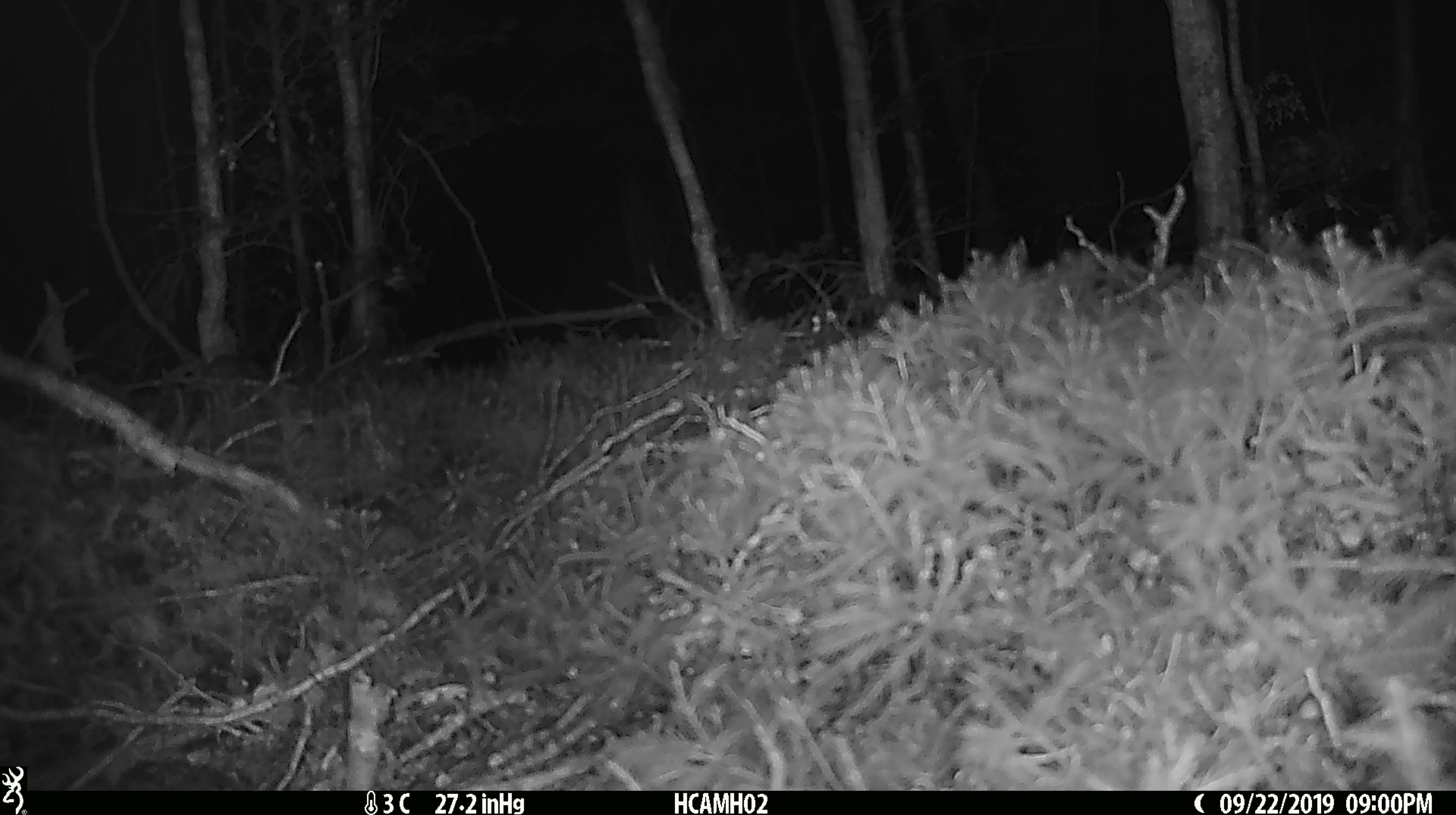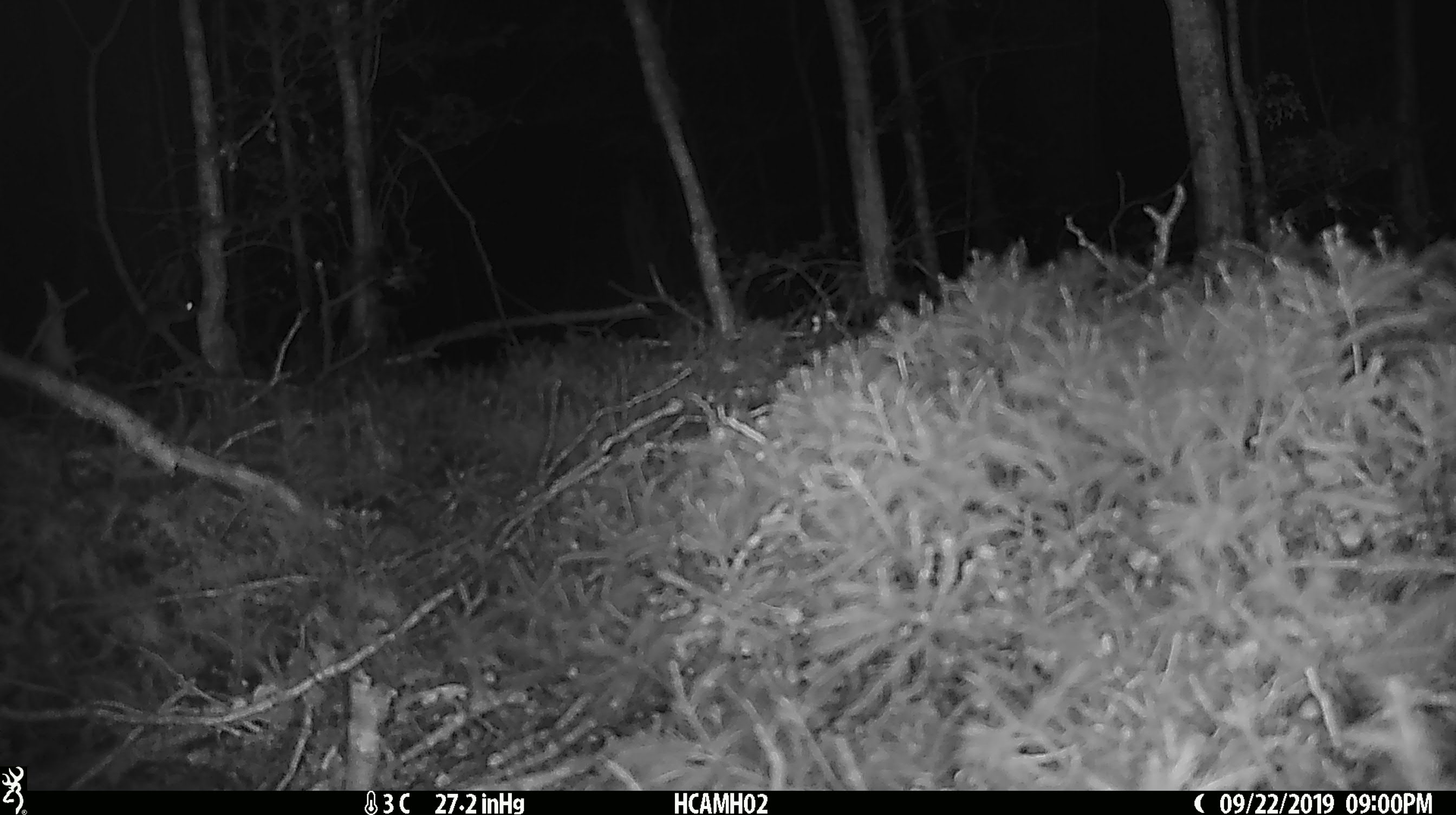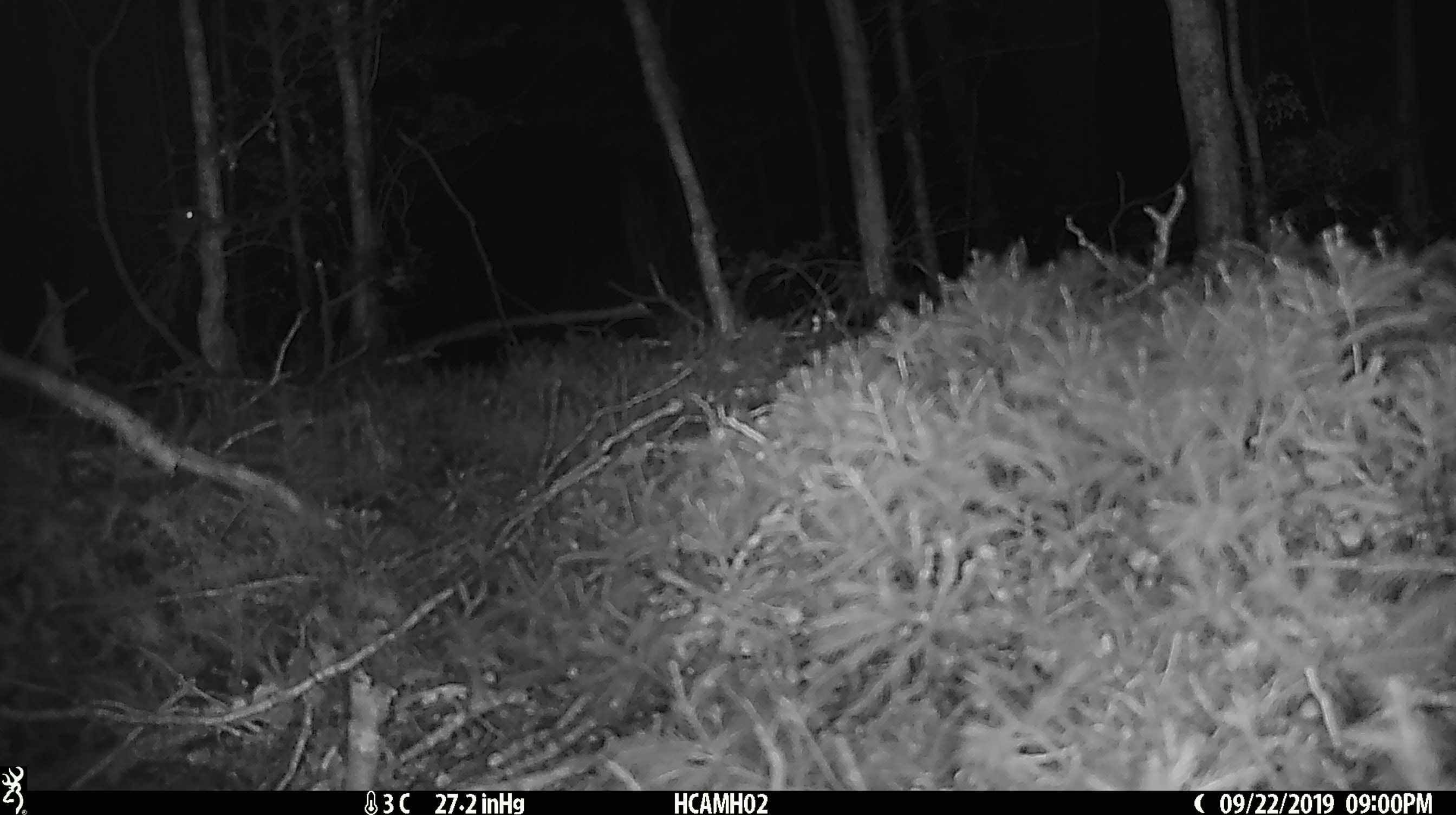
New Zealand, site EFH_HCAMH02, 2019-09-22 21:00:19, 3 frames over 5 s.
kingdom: Animalia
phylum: Chordata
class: Mammalia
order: Rodentia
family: Muridae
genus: Mus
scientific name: Mus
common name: mouse